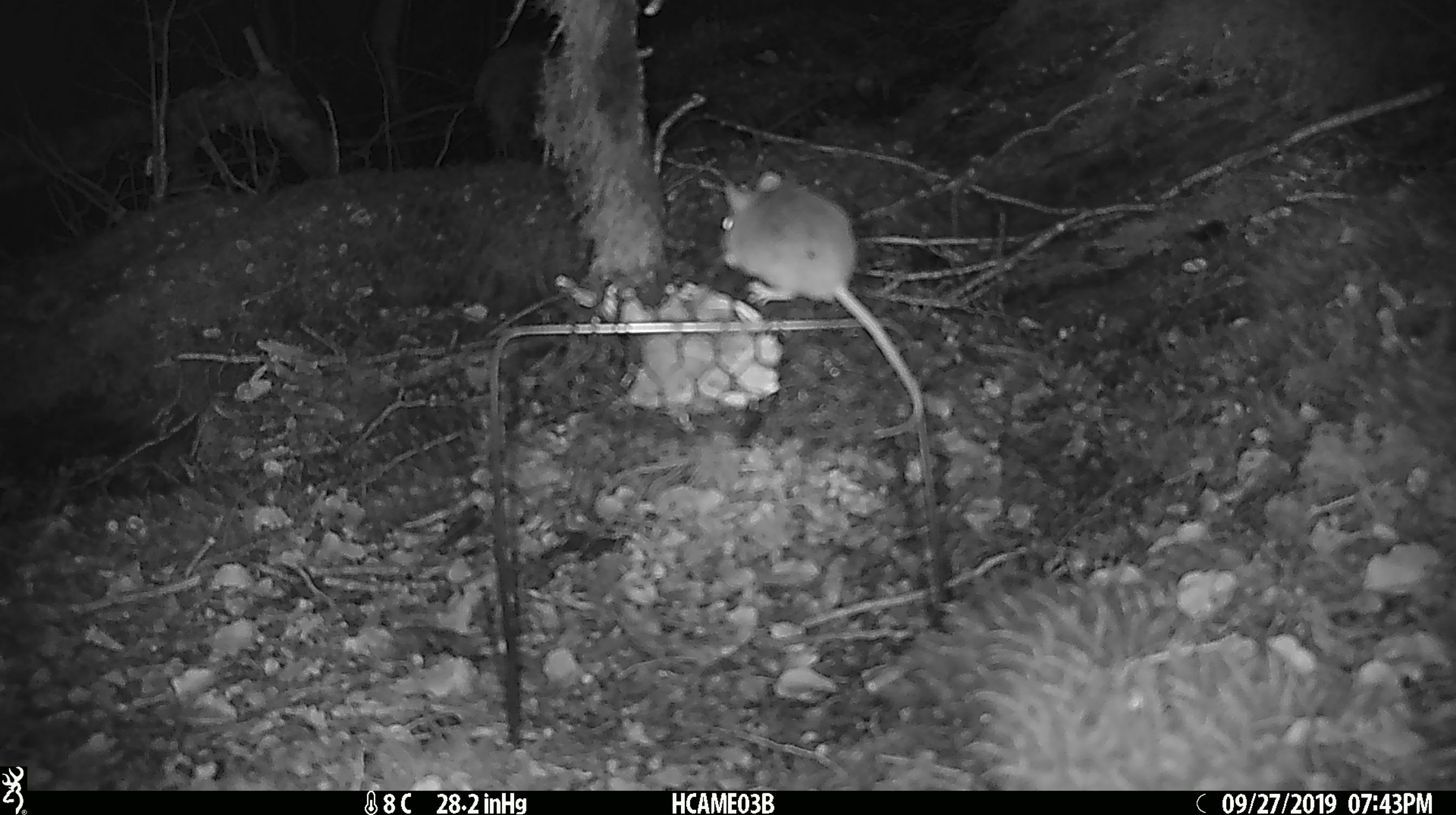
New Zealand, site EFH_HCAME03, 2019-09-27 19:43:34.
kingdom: Animalia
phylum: Chordata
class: Mammalia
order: Rodentia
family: Muridae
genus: Mus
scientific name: Mus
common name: mouse